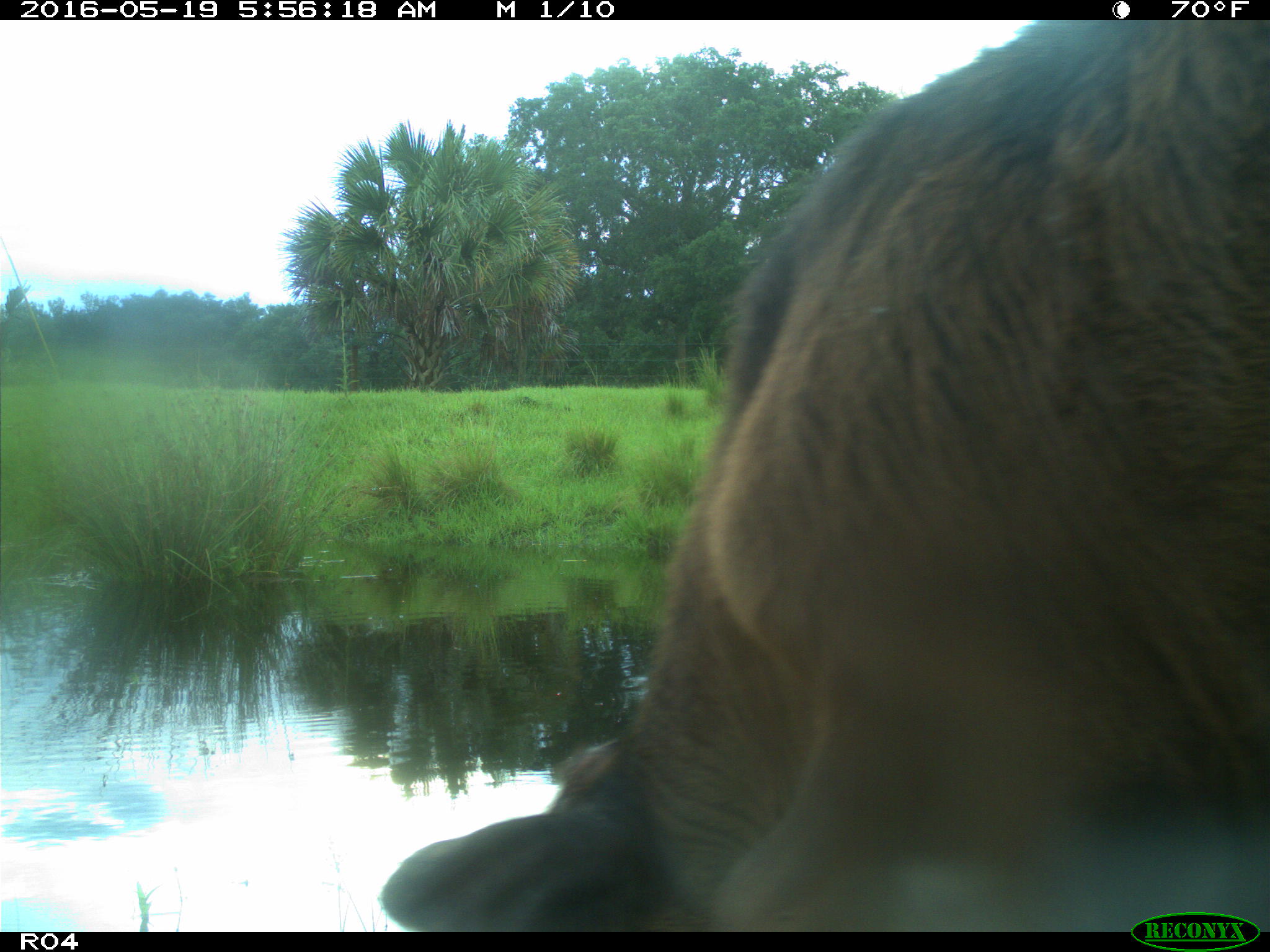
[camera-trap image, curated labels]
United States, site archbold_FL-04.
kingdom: Animalia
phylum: Chordata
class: Mammalia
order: Artiodactyla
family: Bovidae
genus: Bos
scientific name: Bos taurus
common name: domestic cow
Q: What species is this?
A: Bos taurus (domestic cow).